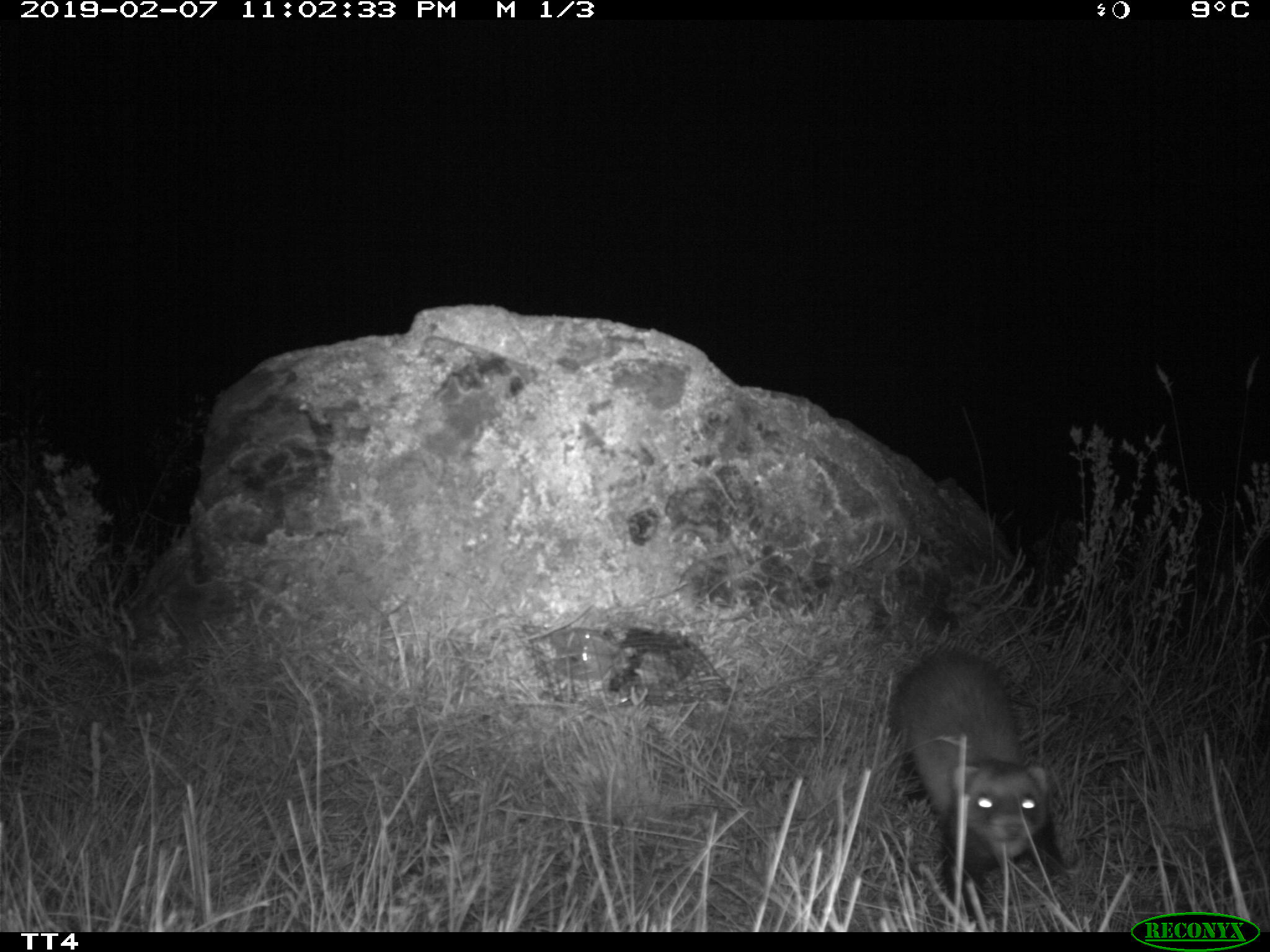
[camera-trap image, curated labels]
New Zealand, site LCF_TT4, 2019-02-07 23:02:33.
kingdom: Animalia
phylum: Chordata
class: Mammalia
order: Carnivora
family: Mustelidae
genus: Mustela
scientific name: Mustela furo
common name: ferret